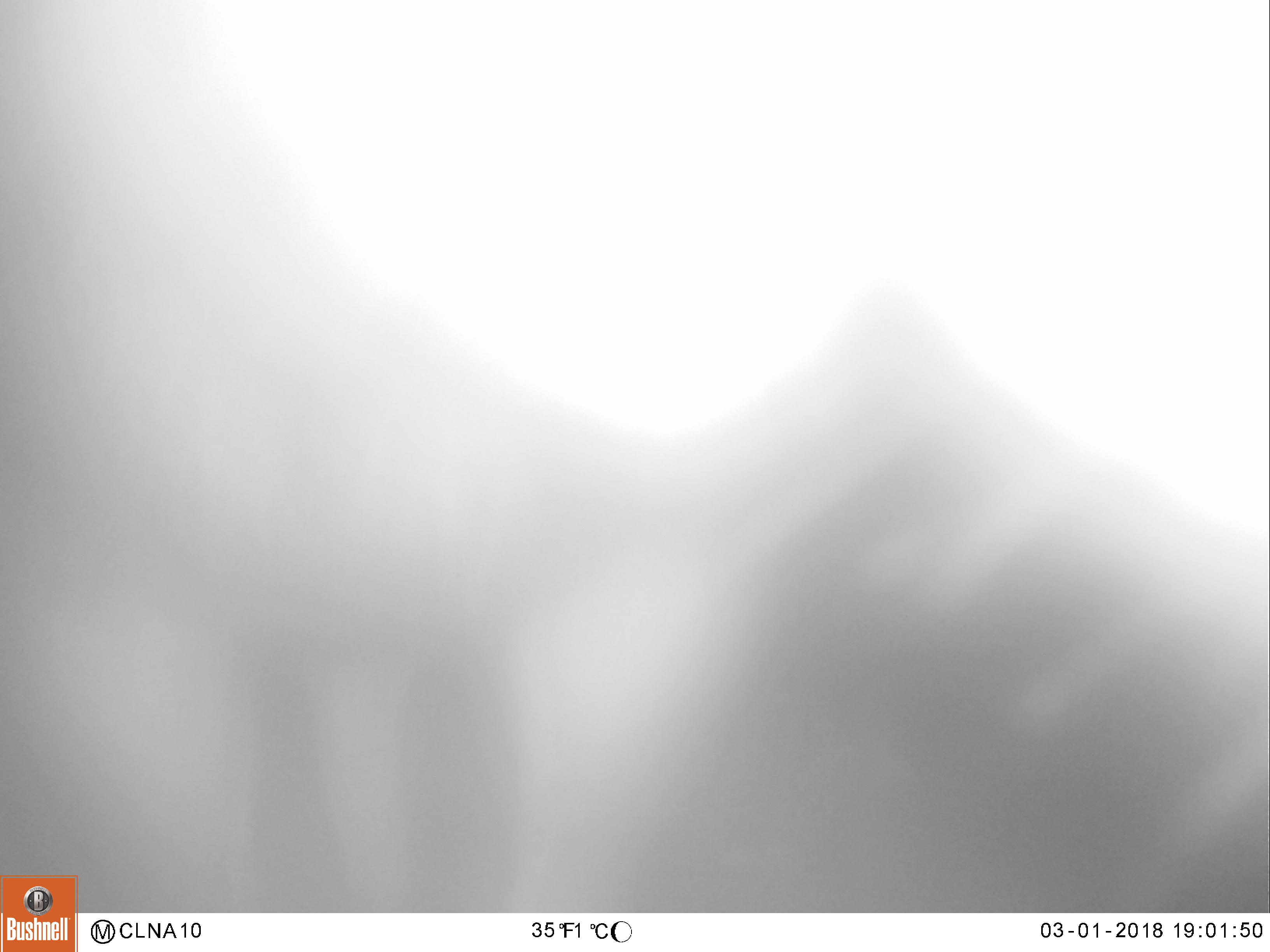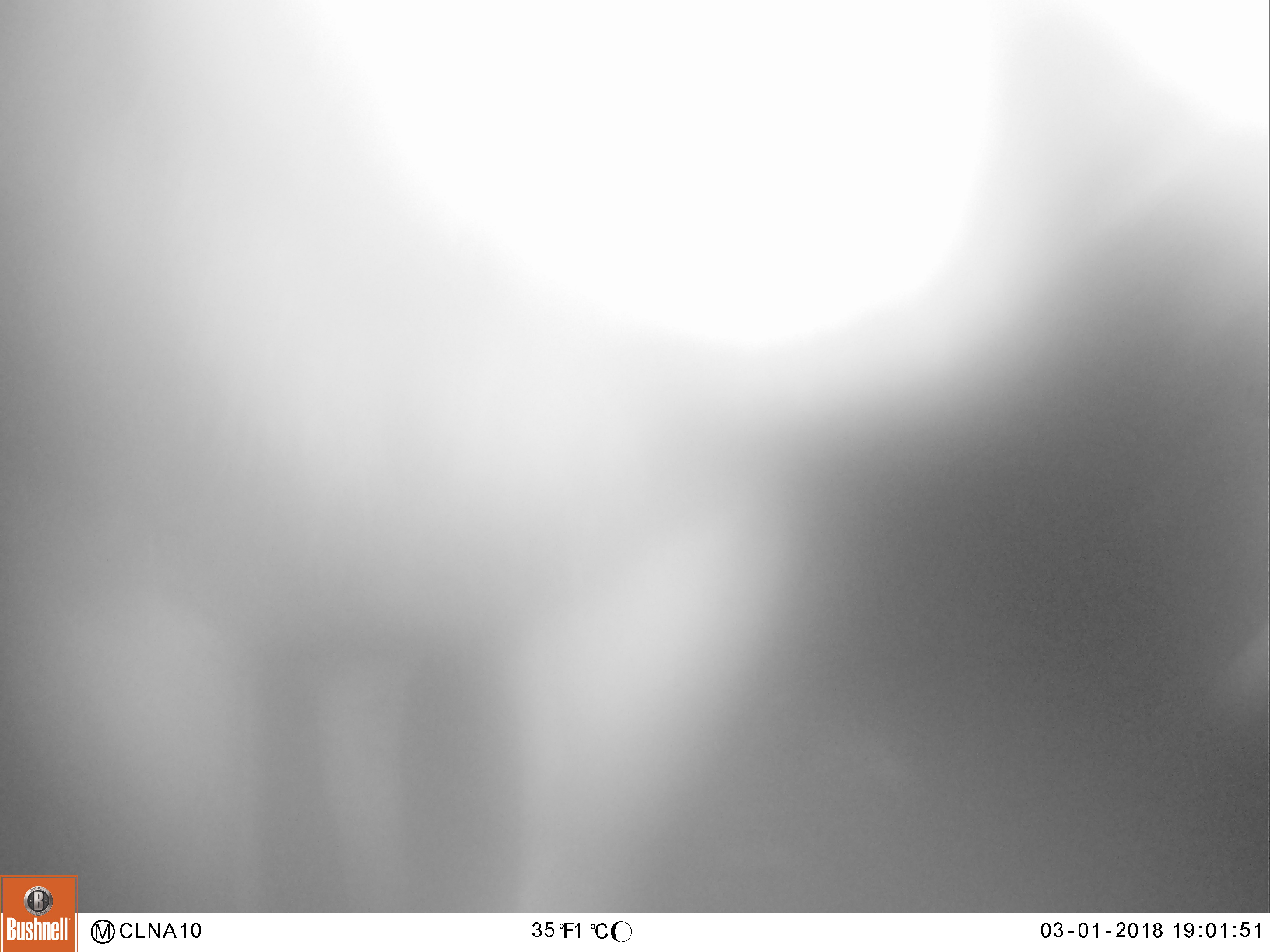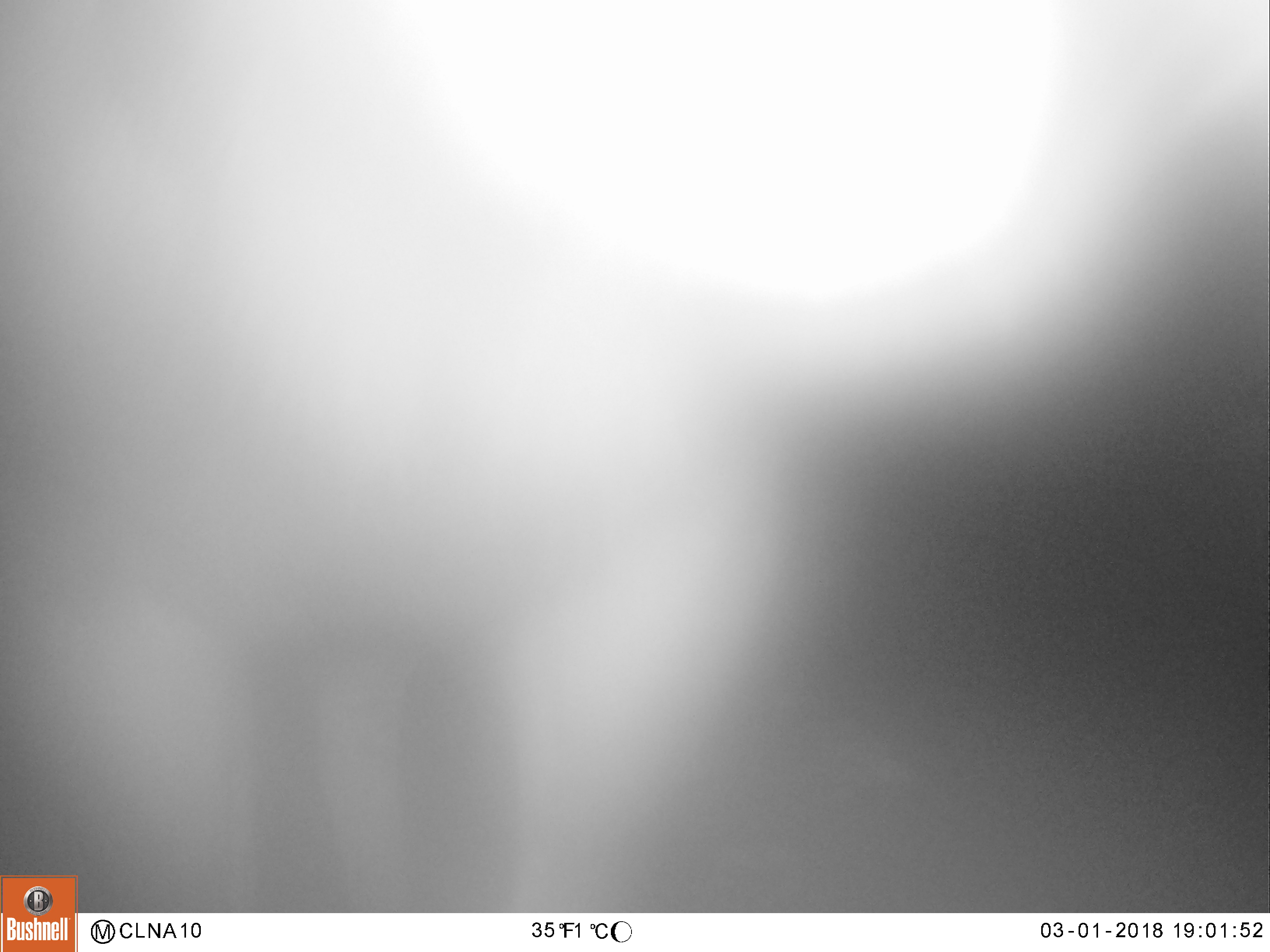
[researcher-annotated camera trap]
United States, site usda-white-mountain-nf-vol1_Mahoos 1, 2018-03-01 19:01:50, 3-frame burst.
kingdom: Animalia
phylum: Chordata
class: Mammalia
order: Artiodactyla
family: Cervidae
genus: Alces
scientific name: Alces alces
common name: moose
Moose (Alces alces).